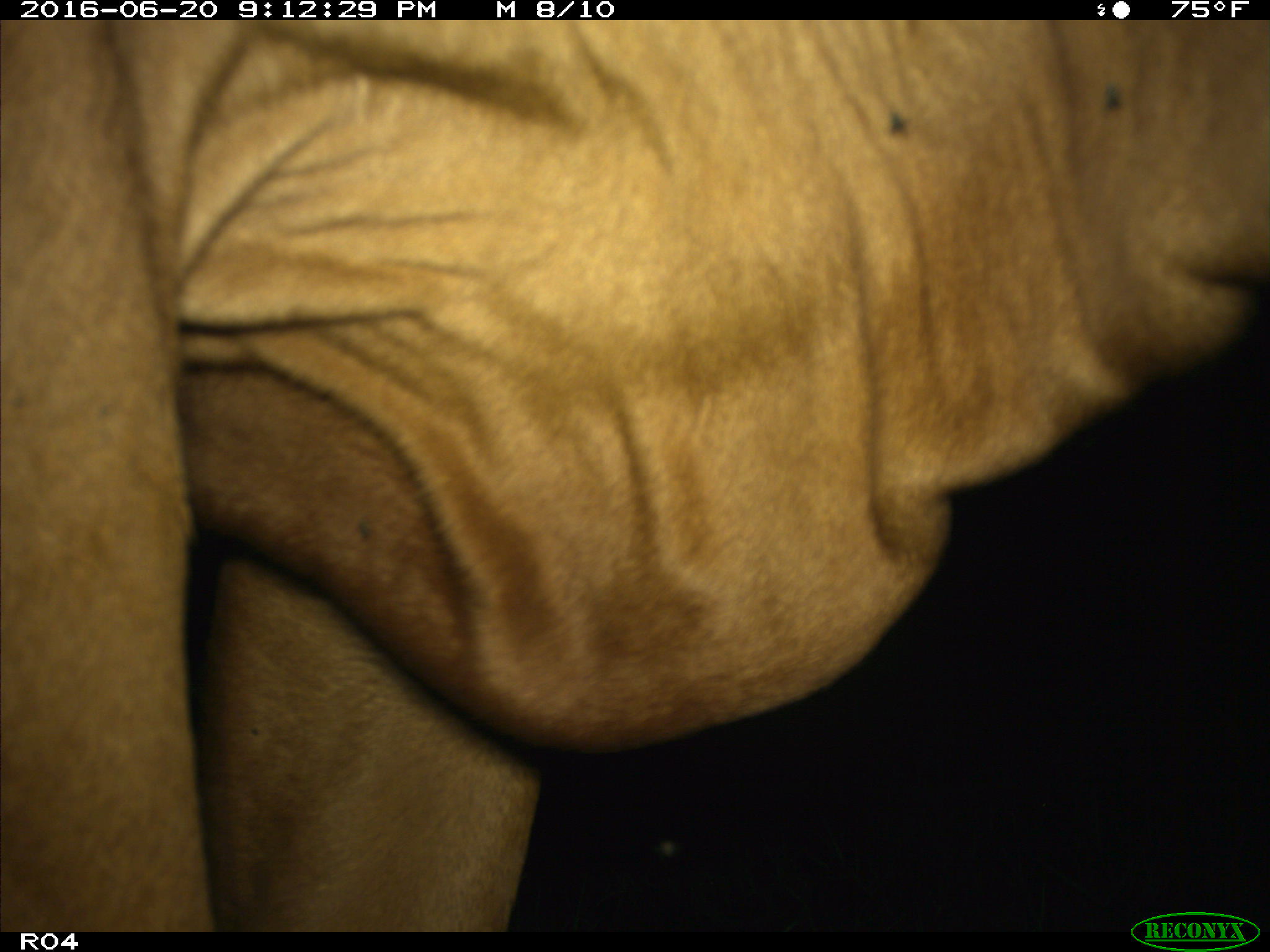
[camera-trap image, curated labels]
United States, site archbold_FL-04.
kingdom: Animalia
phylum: Chordata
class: Mammalia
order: Artiodactyla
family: Bovidae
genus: Bos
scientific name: Bos taurus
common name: domestic cow